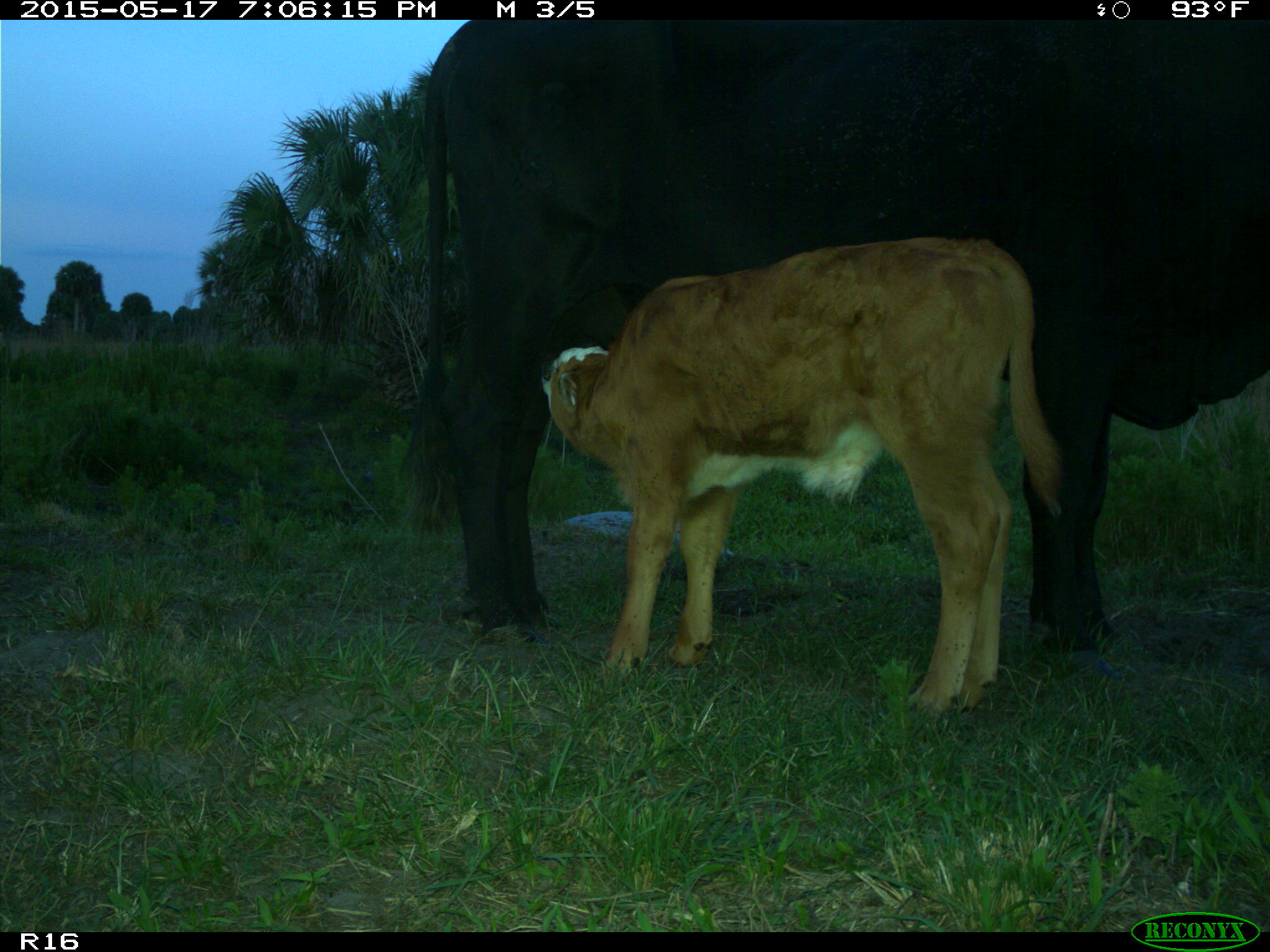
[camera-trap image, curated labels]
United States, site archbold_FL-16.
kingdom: Animalia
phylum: Chordata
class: Mammalia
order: Artiodactyla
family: Bovidae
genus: Bos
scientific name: Bos taurus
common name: domestic cow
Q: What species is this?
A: Bos taurus (domestic cow).